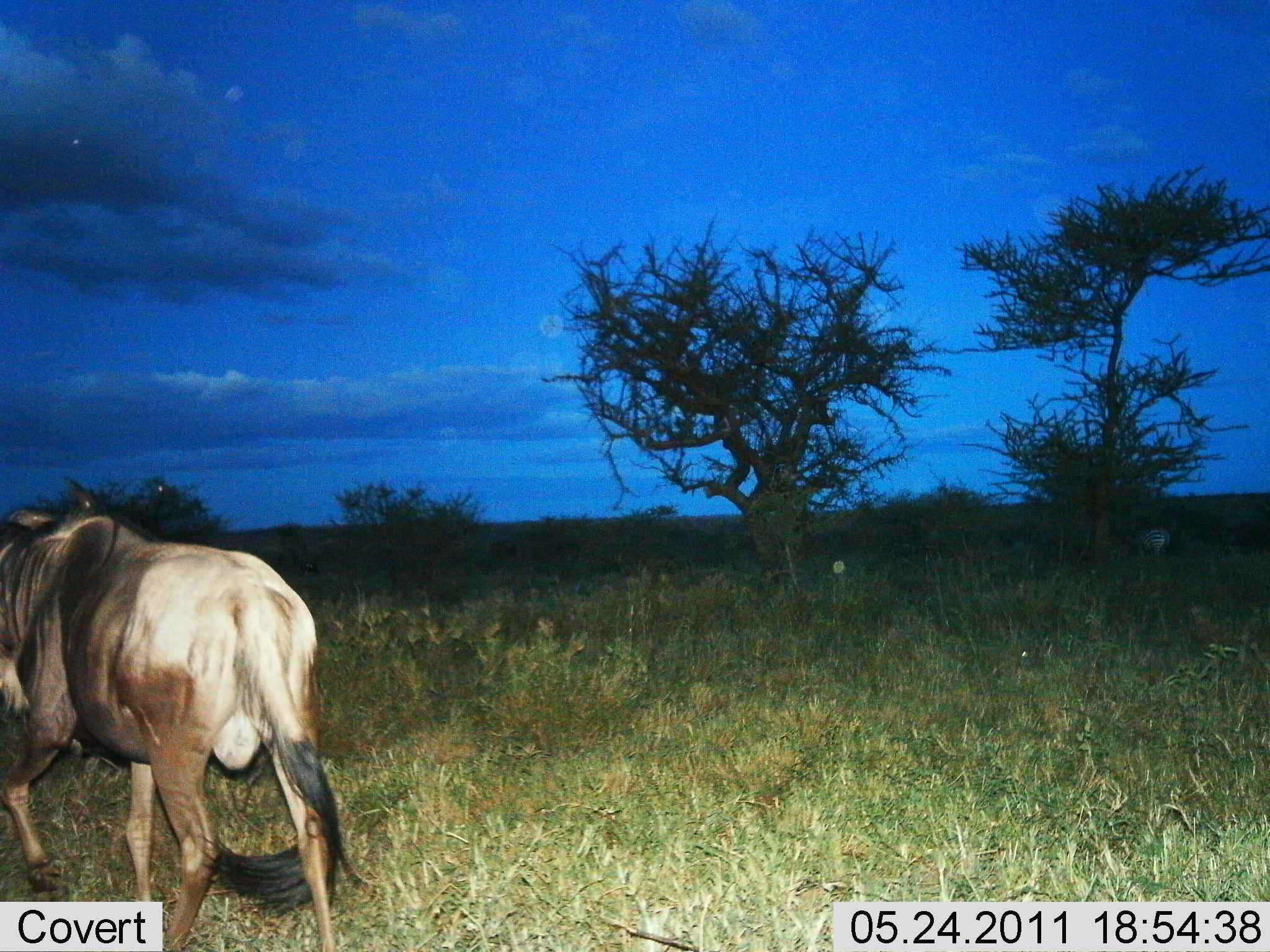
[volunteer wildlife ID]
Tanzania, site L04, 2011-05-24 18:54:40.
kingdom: Animalia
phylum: Chordata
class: Mammalia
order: Artiodactyla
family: Bovidae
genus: Connochaetes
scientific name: Connochaetes taurinus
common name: blue wildebeest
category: wildebeest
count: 1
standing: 14%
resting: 0%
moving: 93%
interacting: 0%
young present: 0%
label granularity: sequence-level